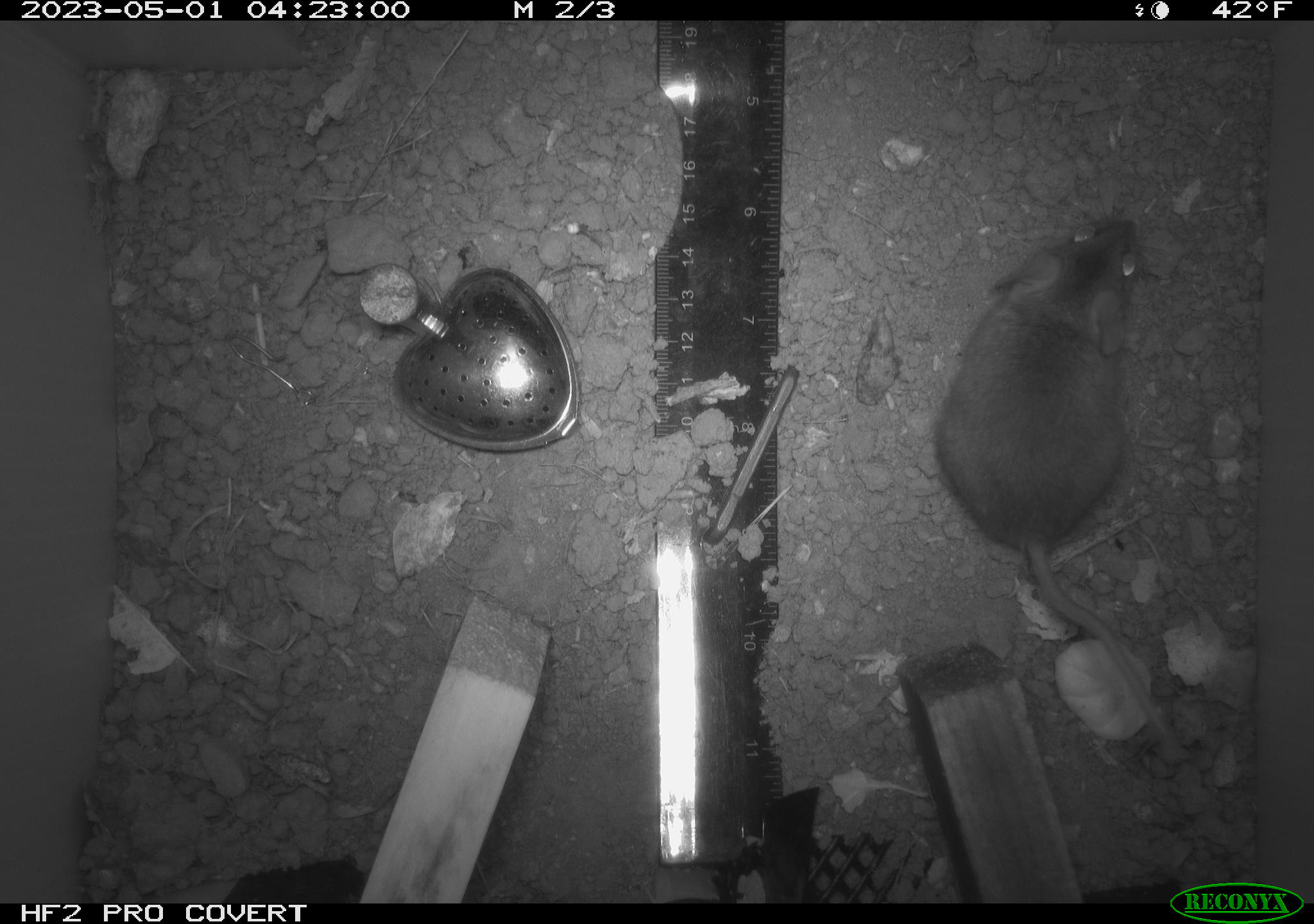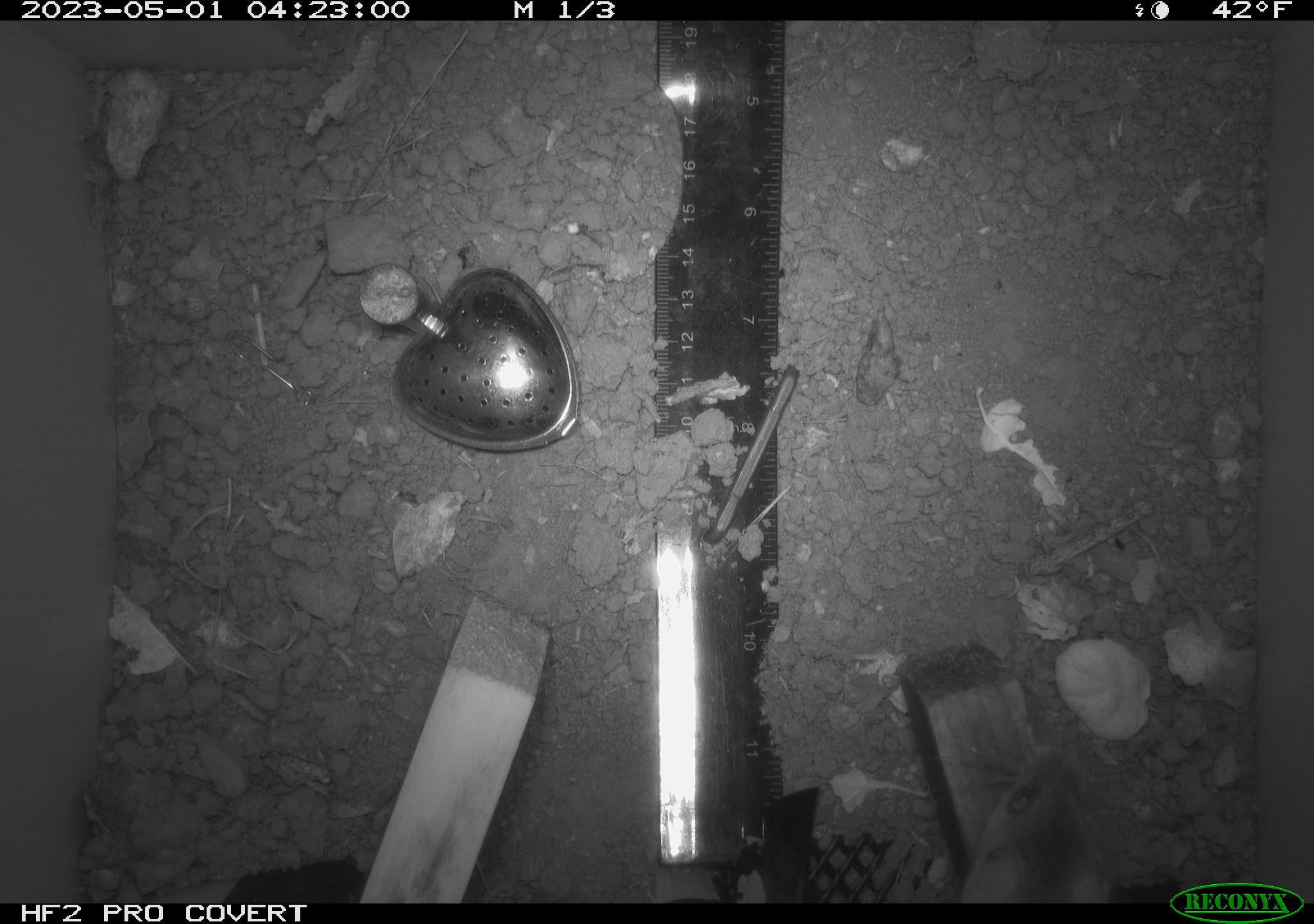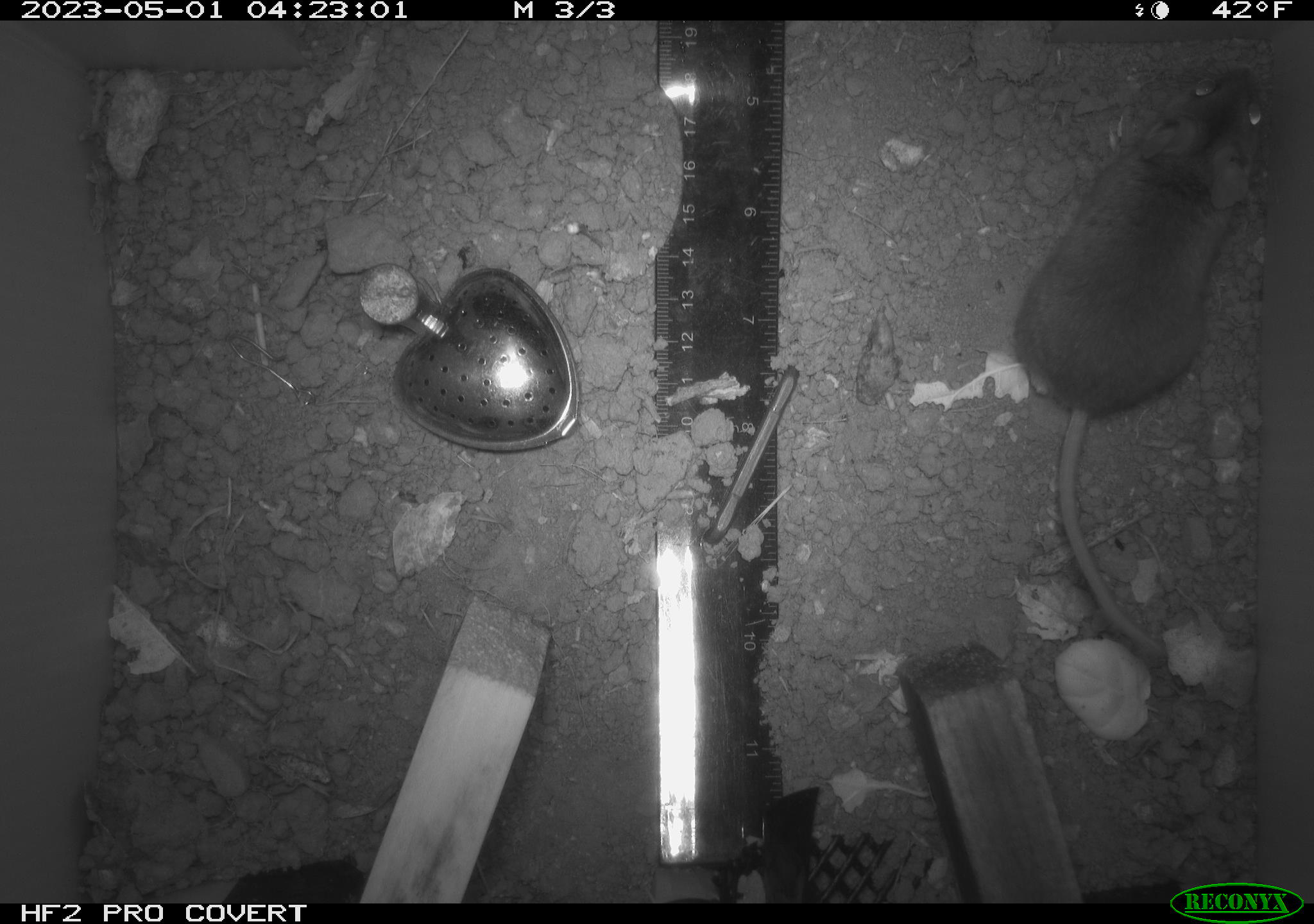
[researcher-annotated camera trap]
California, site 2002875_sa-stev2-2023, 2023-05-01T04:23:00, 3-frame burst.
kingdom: Animalia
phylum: Chordata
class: Mammalia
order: Rodentia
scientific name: Rodentia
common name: mouse species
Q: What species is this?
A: Mouse species (Rodentia).